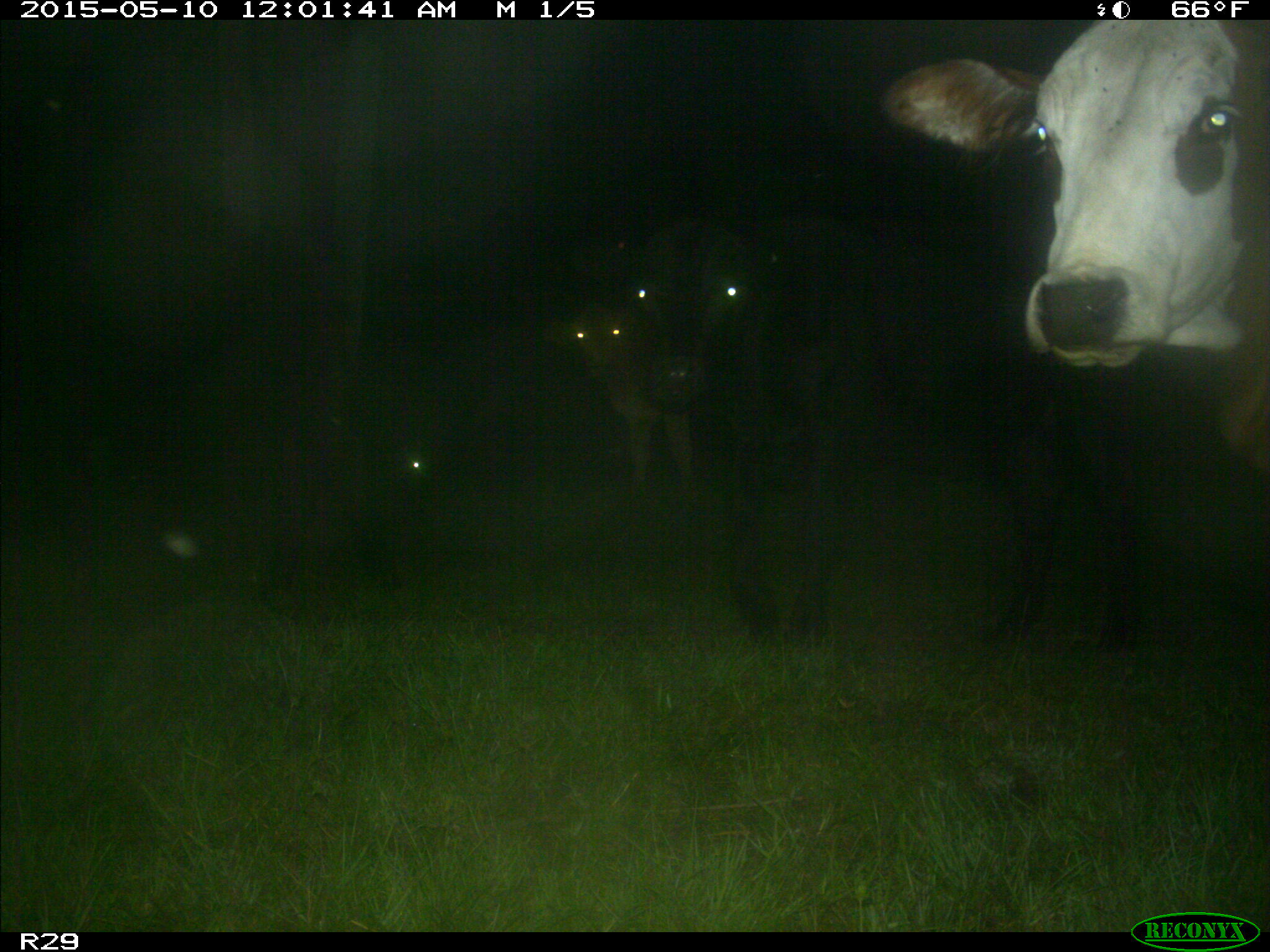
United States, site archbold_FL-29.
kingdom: Animalia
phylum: Chordata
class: Mammalia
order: Artiodactyla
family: Bovidae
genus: Bos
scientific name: Bos taurus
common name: domestic cow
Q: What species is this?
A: Bos taurus (domestic cow).